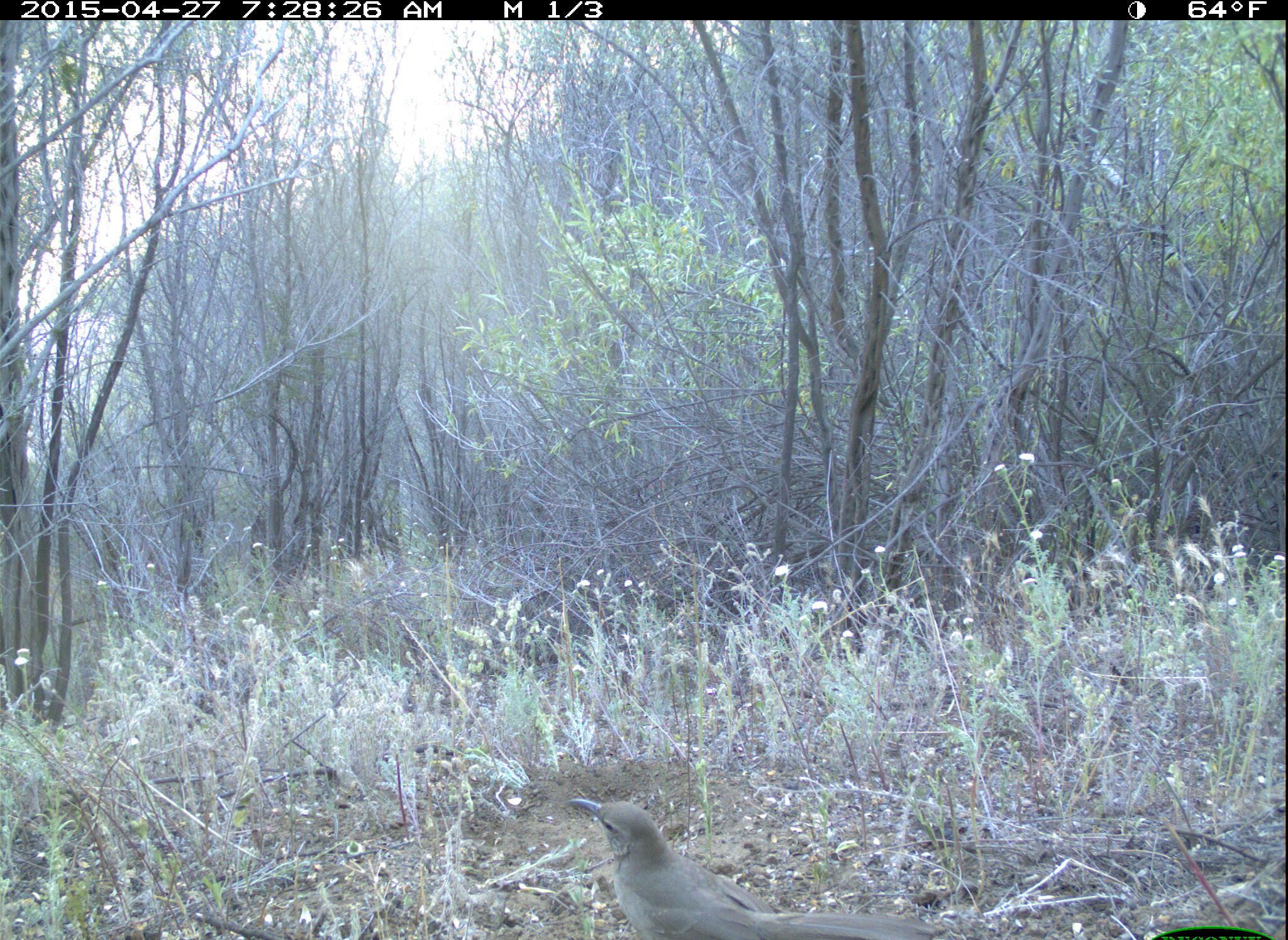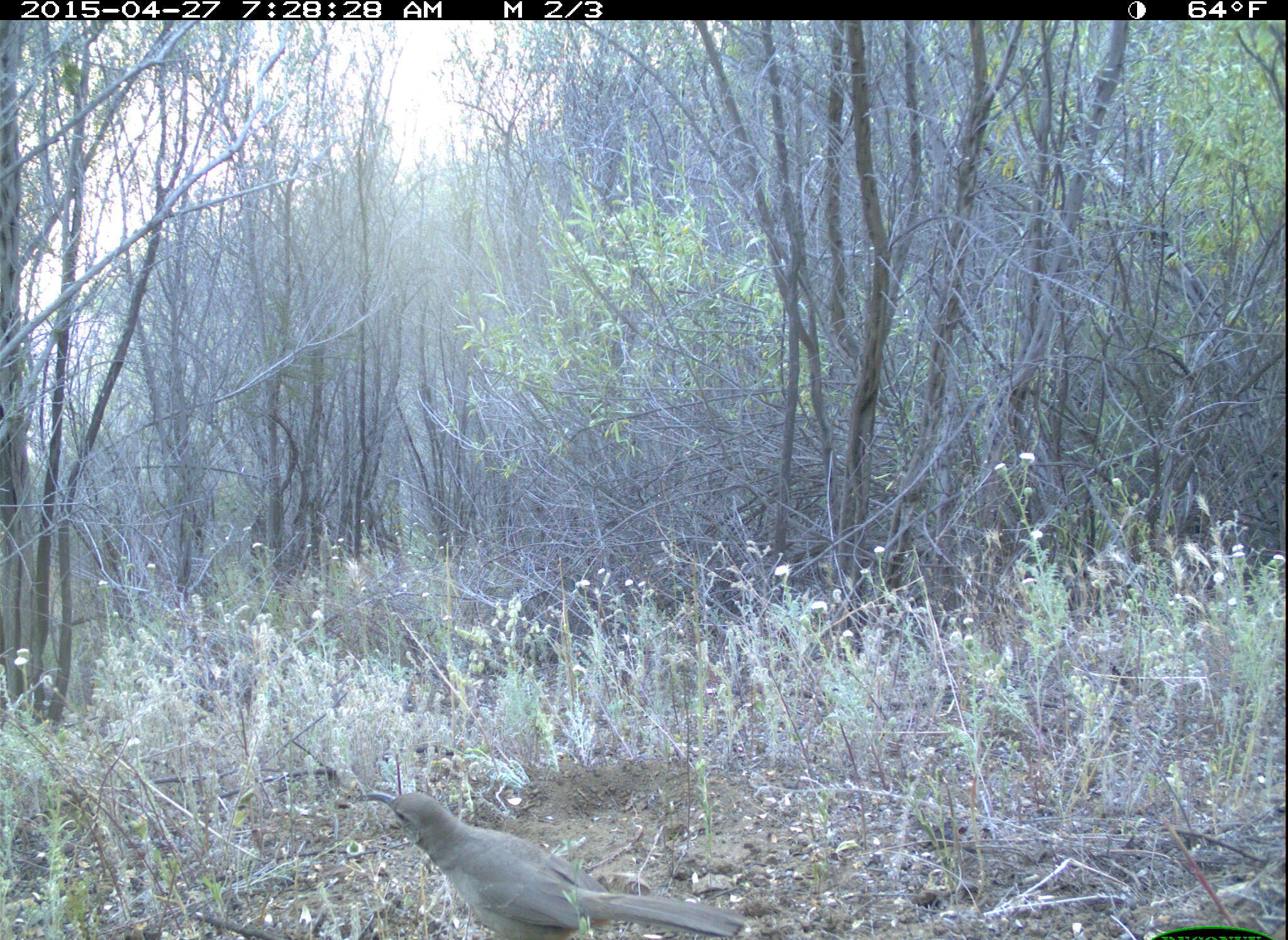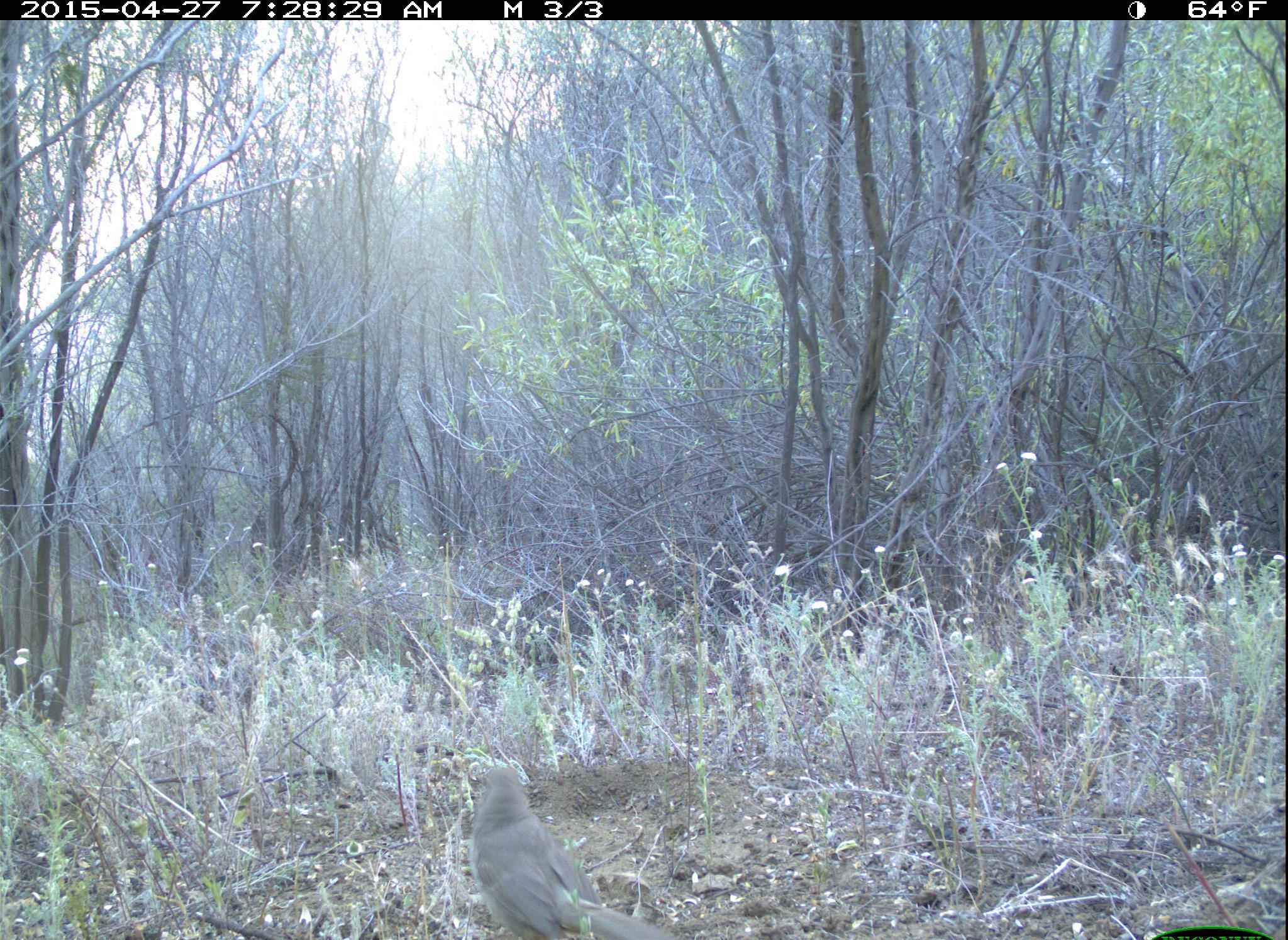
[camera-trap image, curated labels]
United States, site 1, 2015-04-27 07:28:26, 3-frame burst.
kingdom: Animalia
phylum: Chordata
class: Aves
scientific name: Aves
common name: bird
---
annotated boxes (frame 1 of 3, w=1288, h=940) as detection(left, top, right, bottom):
bird: detection(565, 796, 948, 938)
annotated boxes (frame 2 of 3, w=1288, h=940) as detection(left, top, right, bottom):
bird: detection(357, 790, 747, 938)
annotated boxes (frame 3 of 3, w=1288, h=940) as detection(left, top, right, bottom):
bird: detection(467, 768, 686, 940)